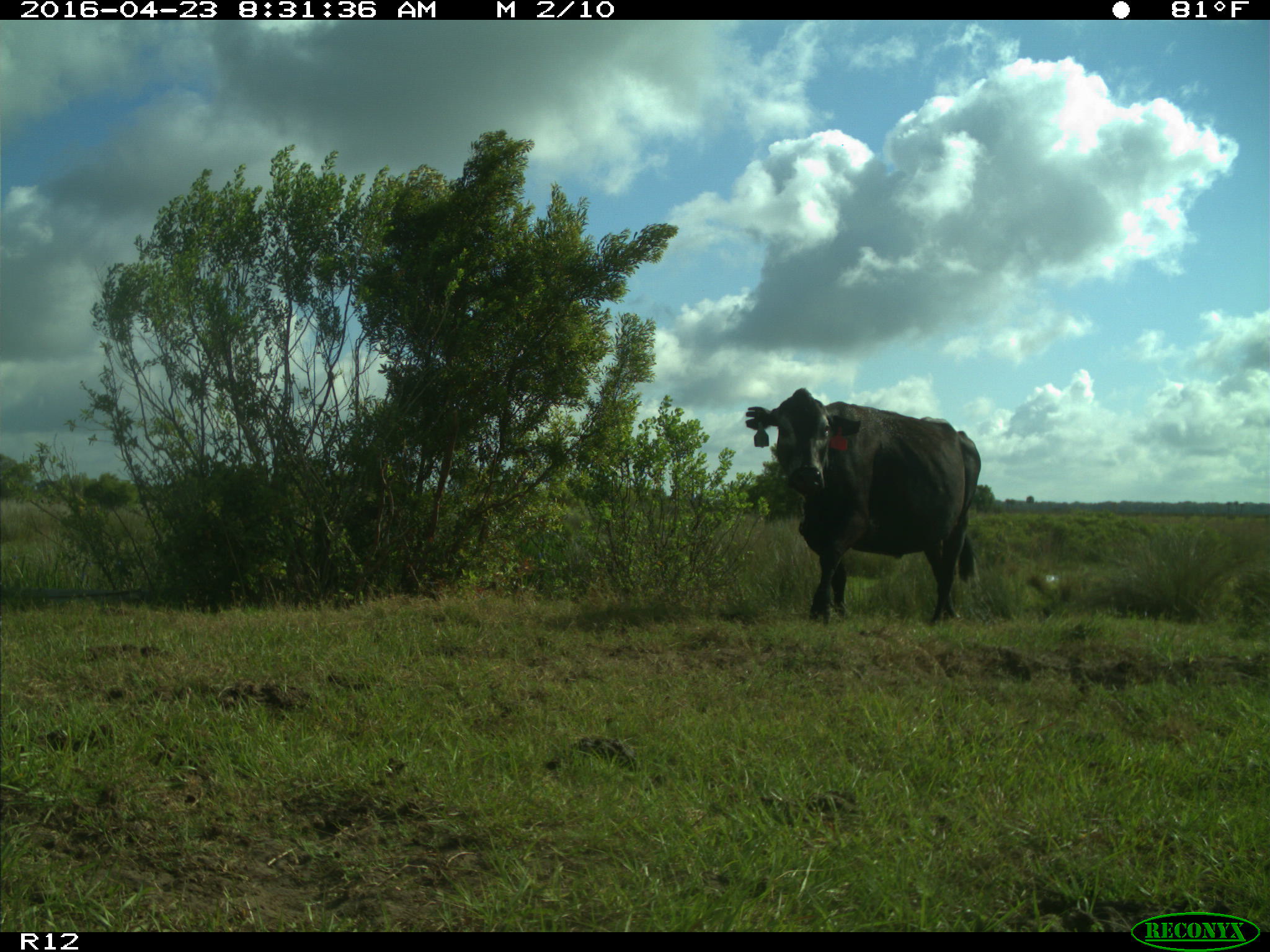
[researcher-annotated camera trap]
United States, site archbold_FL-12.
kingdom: Animalia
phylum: Chordata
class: Mammalia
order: Artiodactyla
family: Bovidae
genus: Bos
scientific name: Bos taurus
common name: domestic cow